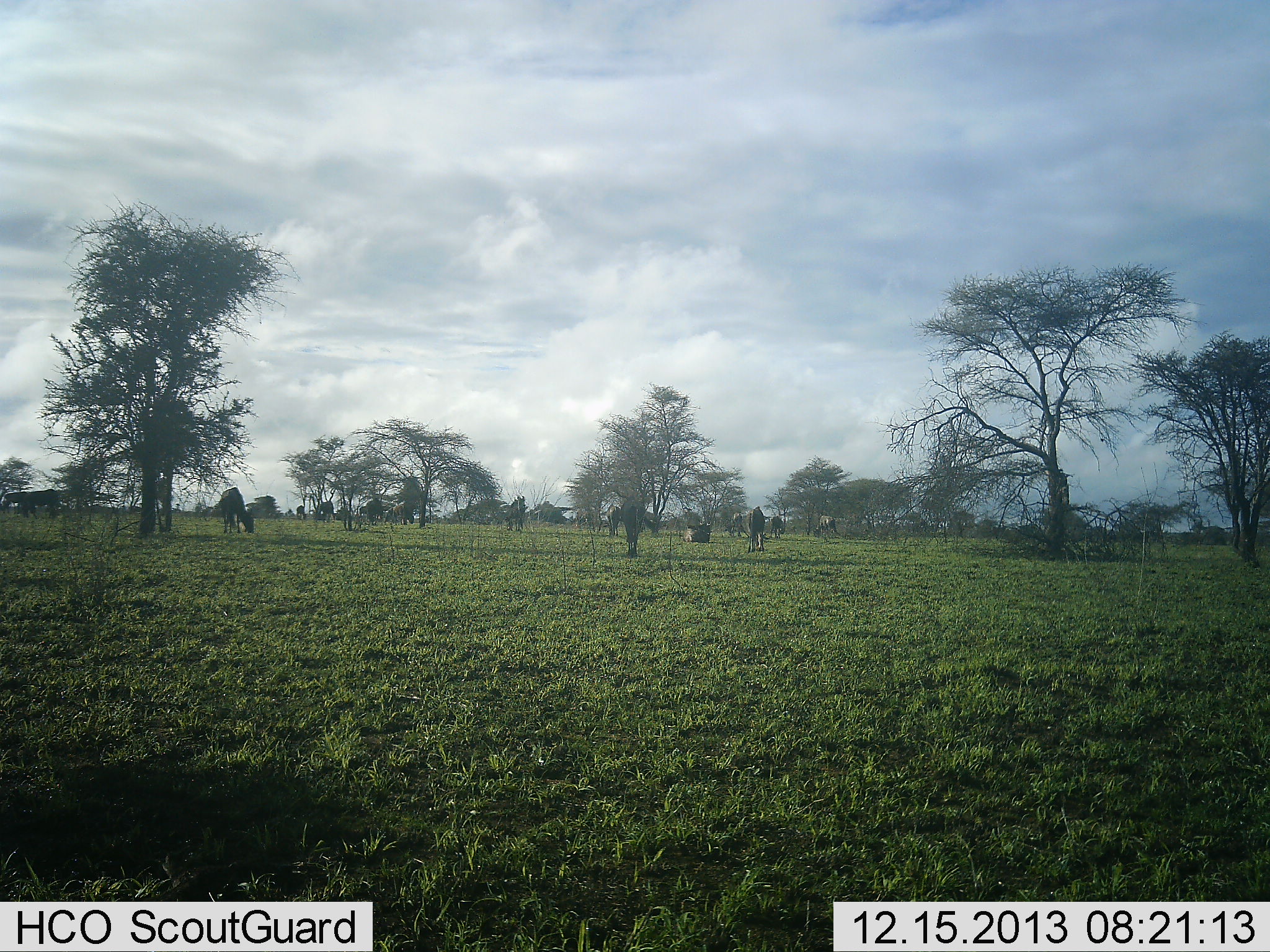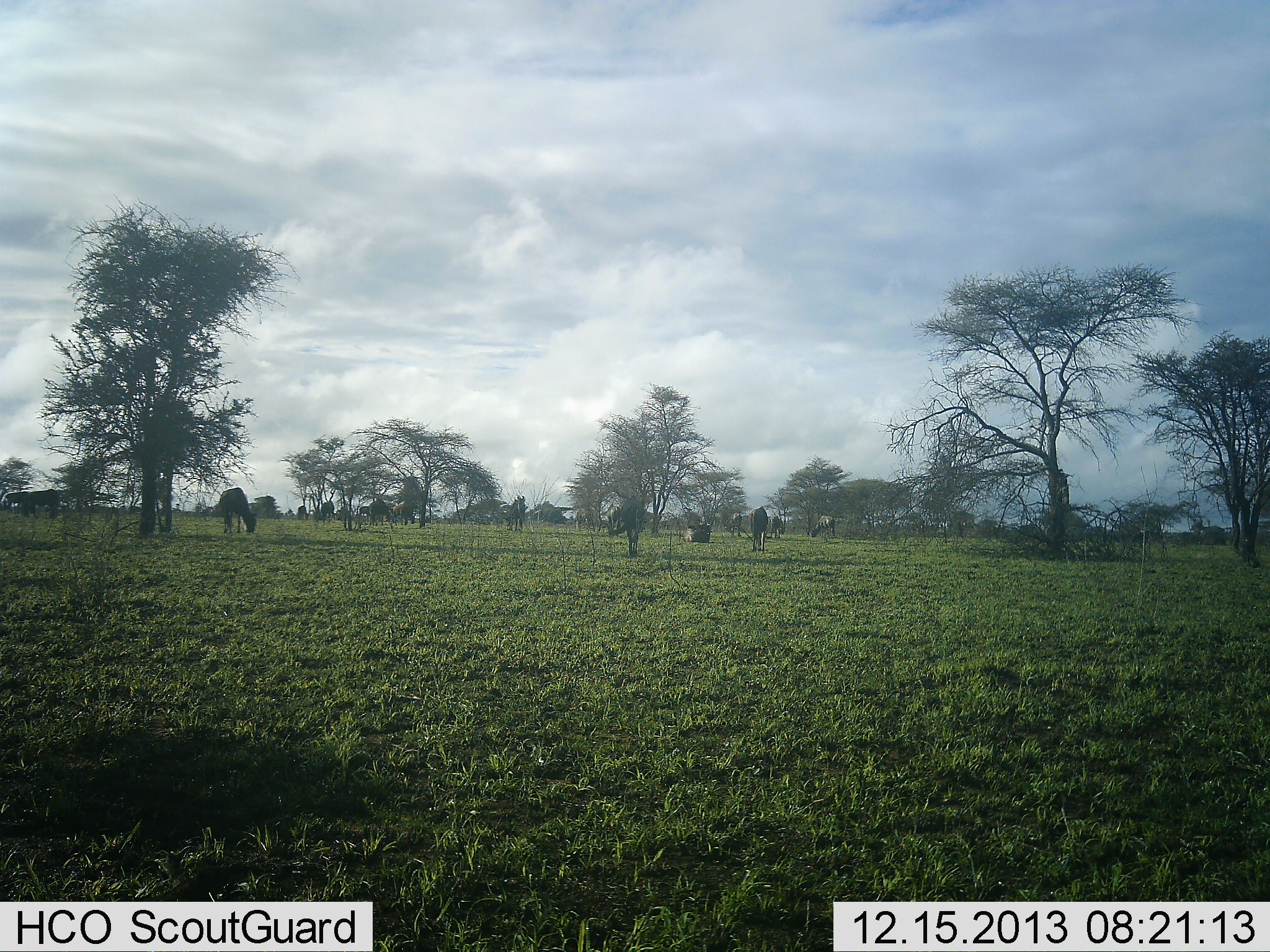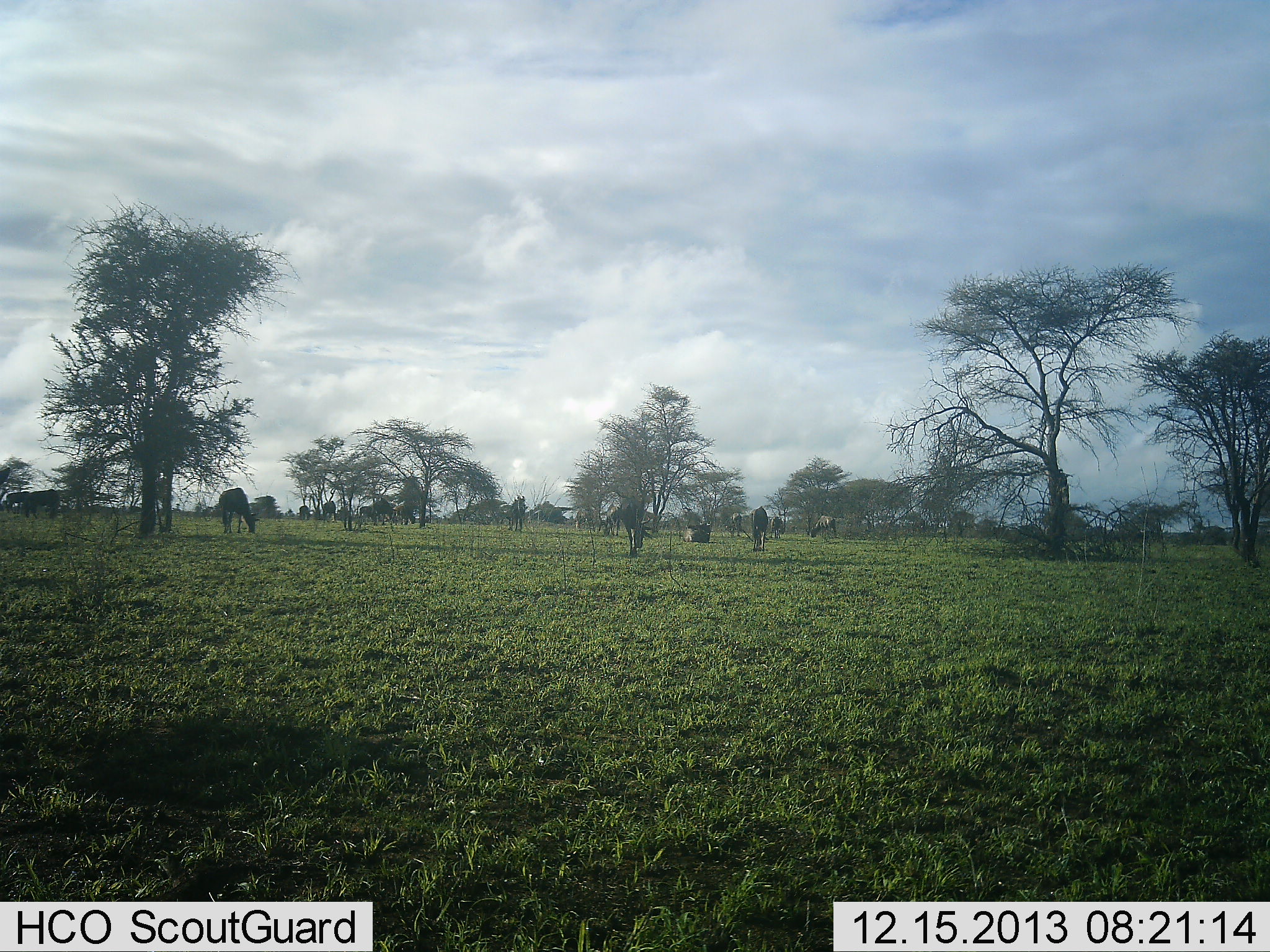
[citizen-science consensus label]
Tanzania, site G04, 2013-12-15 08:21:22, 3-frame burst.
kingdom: Animalia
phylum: Chordata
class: Mammalia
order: Artiodactyla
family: Bovidae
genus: Connochaetes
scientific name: Connochaetes taurinus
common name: blue wildebeest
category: wildebeest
Wildebeest (blue wildebeest) (Connochaetes taurinus), count 9. Behavior (volunteer vote fractions): standing 40%, resting 0%, moving 10%, interacting 0%. Young present (vote fraction): 0%. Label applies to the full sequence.